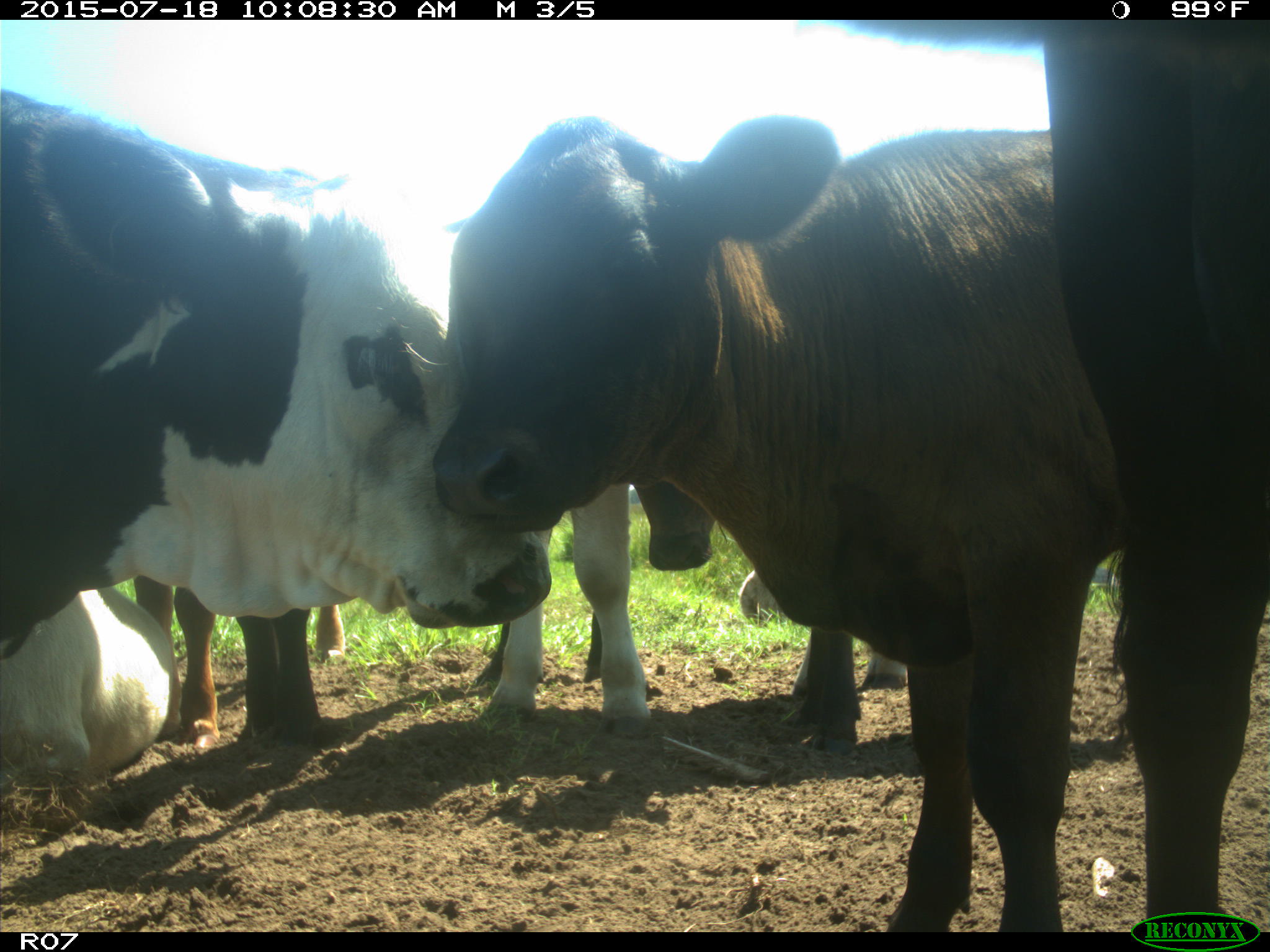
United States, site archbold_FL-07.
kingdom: Animalia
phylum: Chordata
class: Mammalia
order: Artiodactyla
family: Bovidae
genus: Bos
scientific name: Bos taurus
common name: domestic cow